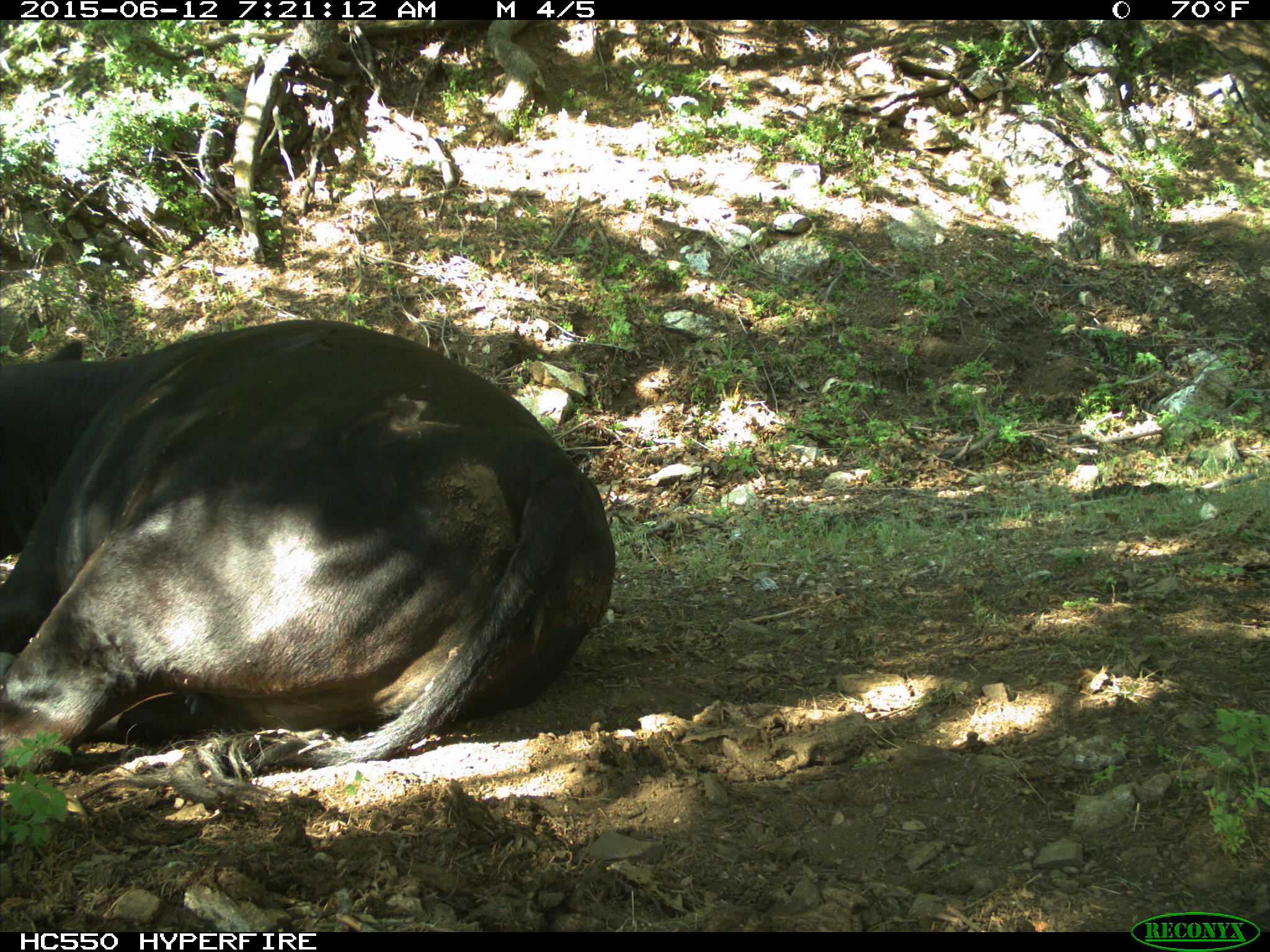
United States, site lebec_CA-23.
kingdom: Animalia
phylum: Chordata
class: Mammalia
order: Artiodactyla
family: Bovidae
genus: Bos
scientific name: Bos taurus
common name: domestic cow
Bos taurus (domestic cow).